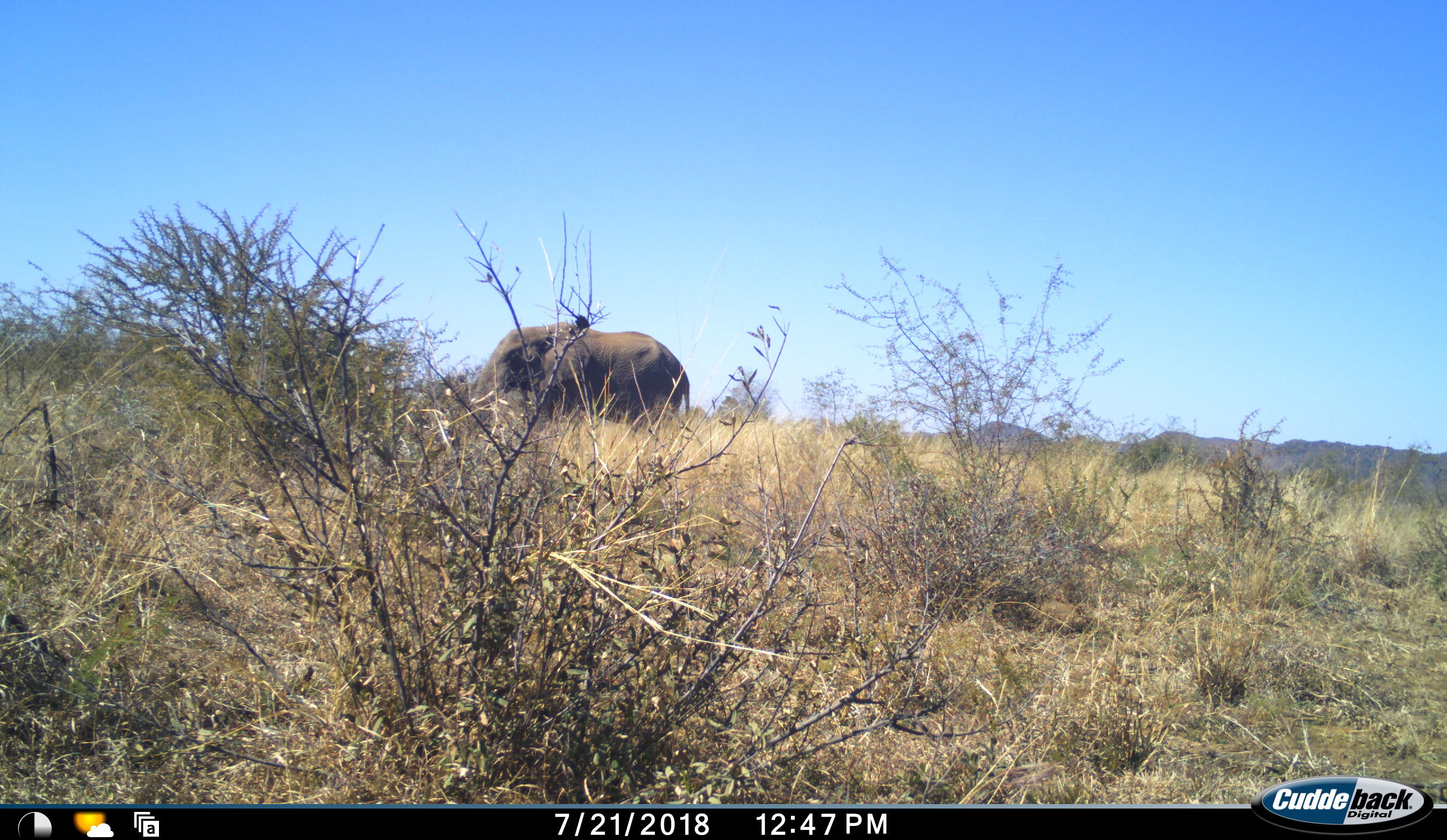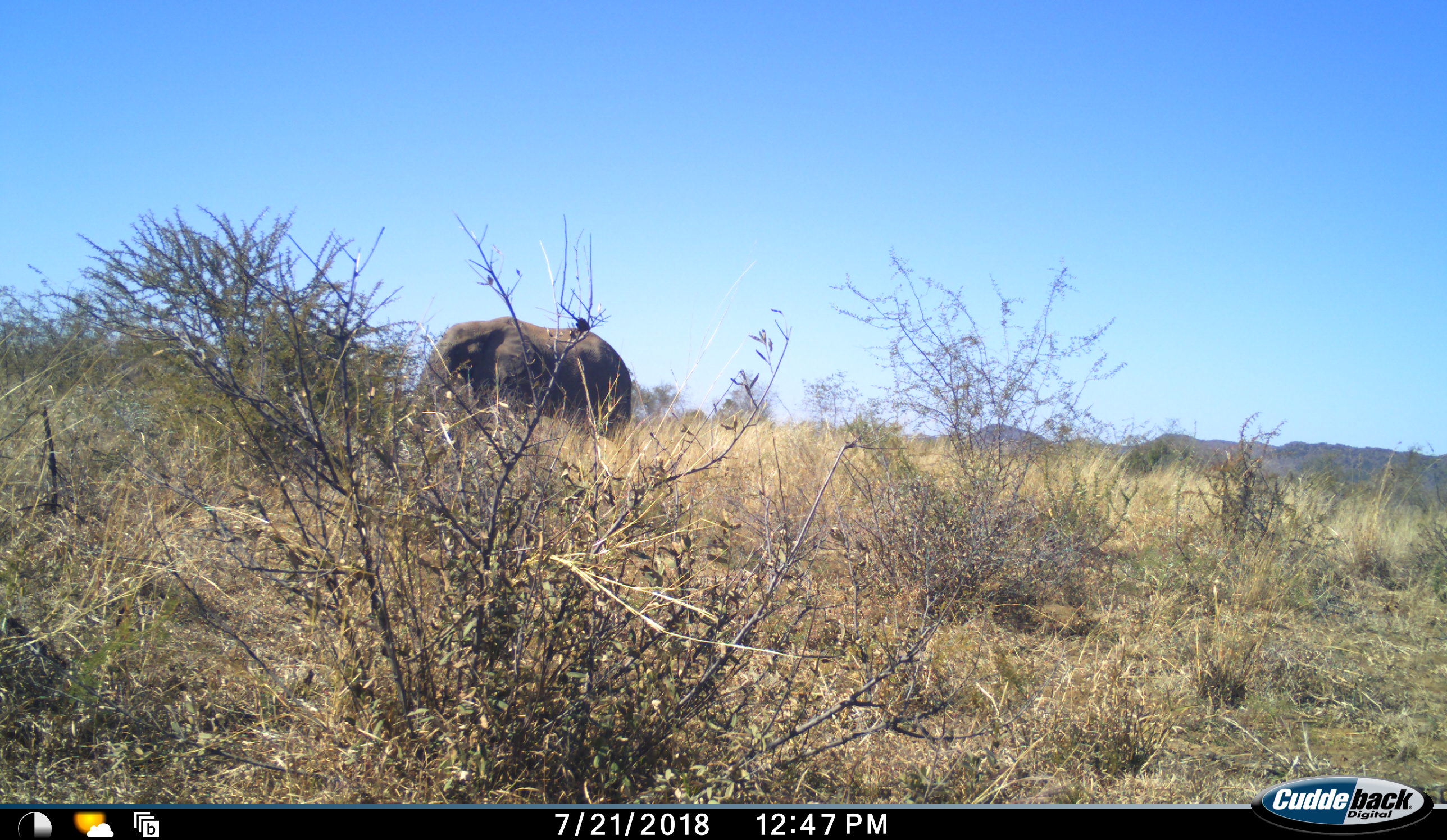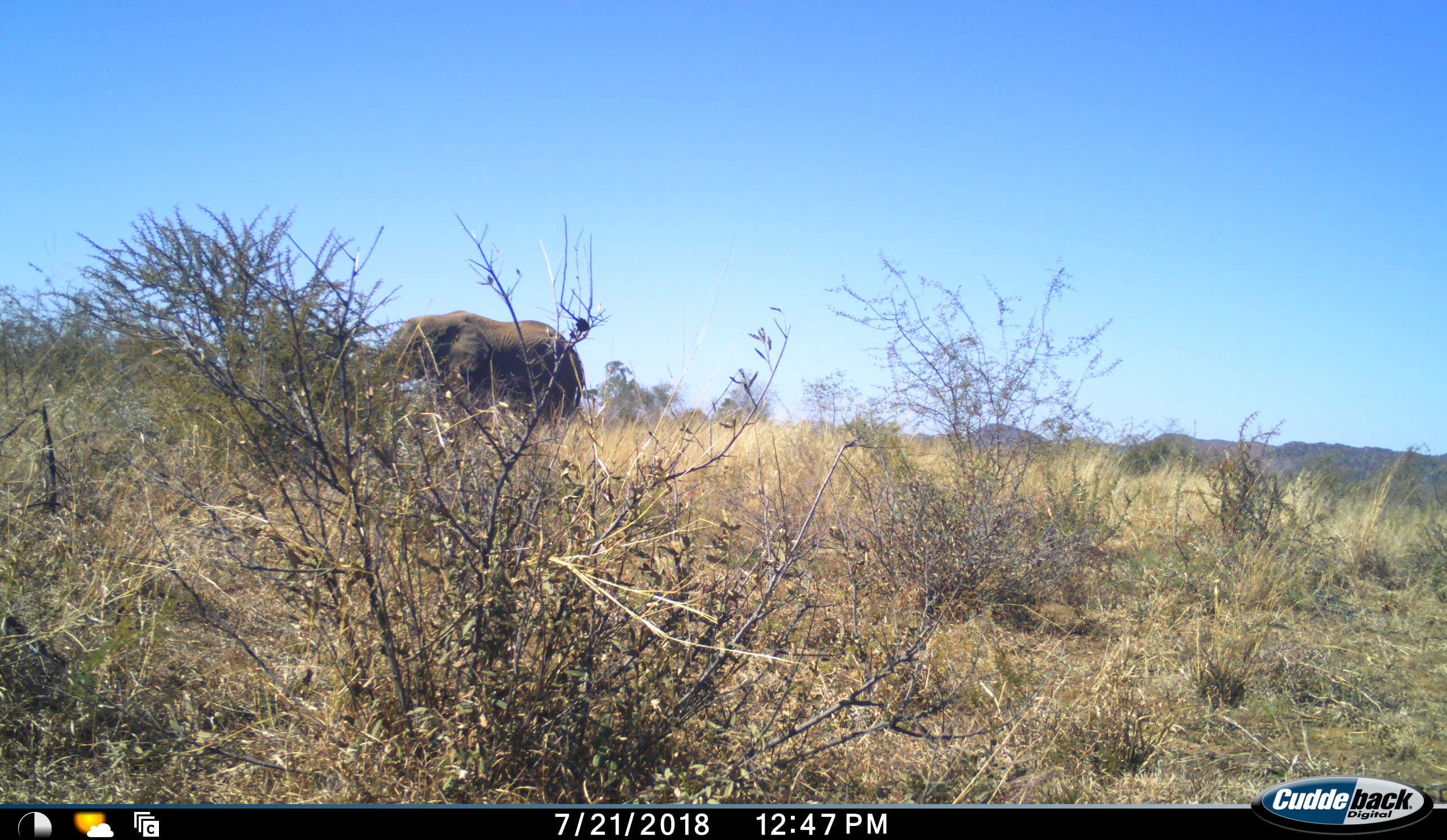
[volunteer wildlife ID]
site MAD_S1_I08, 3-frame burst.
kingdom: Animalia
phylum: Chordata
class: Mammalia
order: Proboscidea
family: Elephantidae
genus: Loxodonta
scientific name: Loxodonta africana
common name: african bush elephant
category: elephant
Elephant (african bush elephant) (Loxodonta africana), count 1. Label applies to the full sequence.